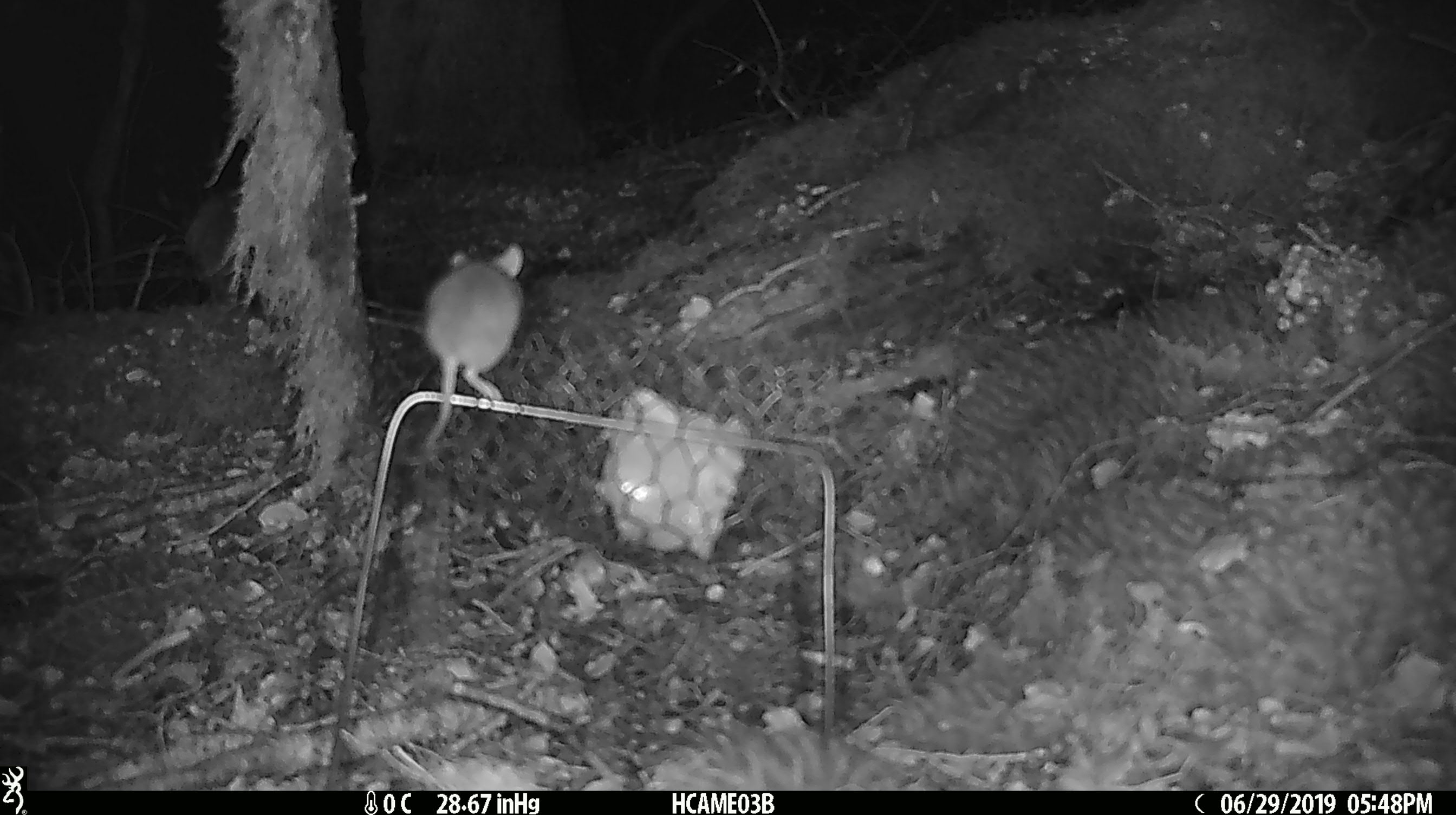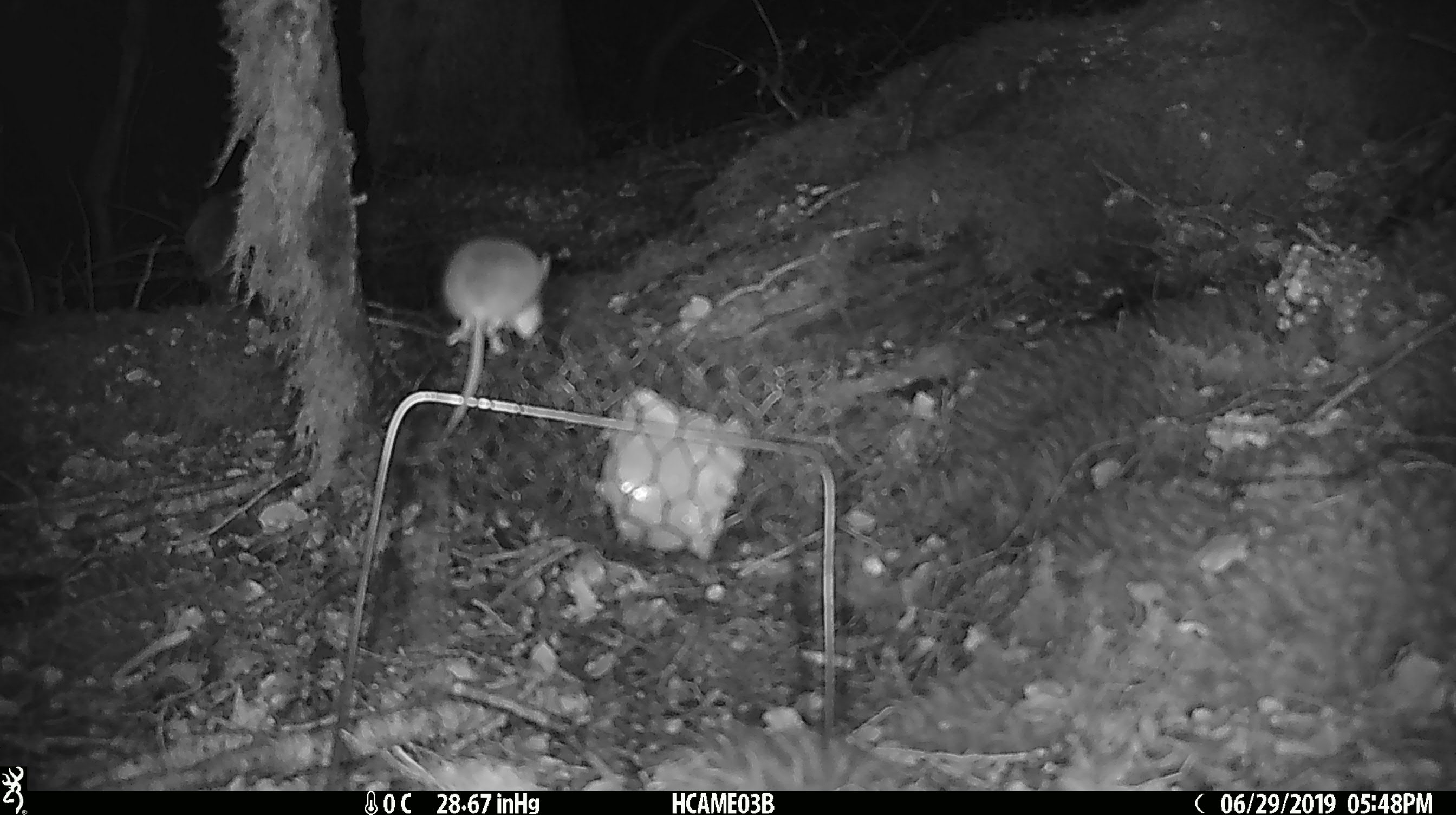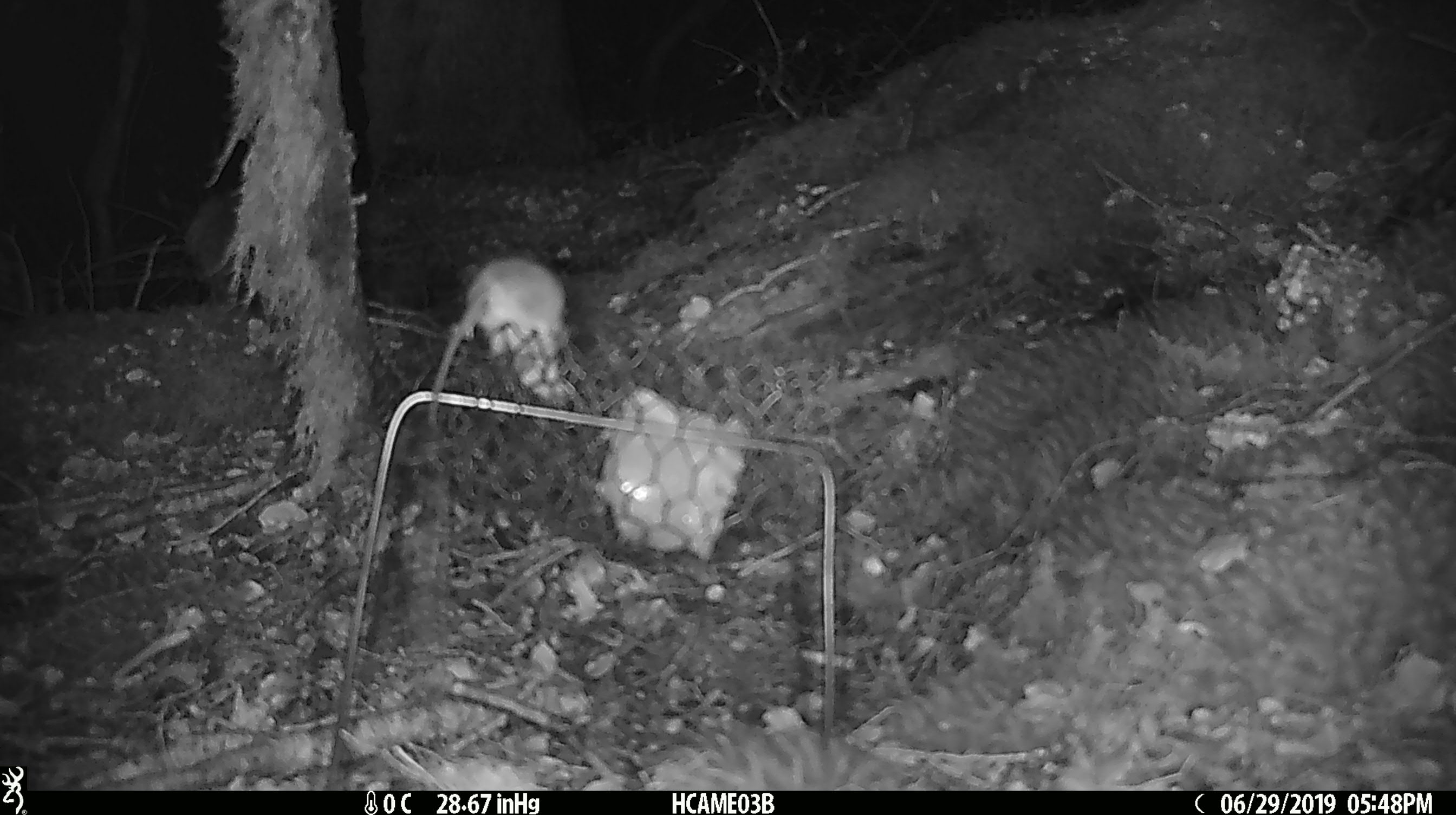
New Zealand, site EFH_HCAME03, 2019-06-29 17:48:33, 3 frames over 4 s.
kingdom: Animalia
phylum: Chordata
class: Mammalia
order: Rodentia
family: Muridae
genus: Mus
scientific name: Mus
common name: mouse